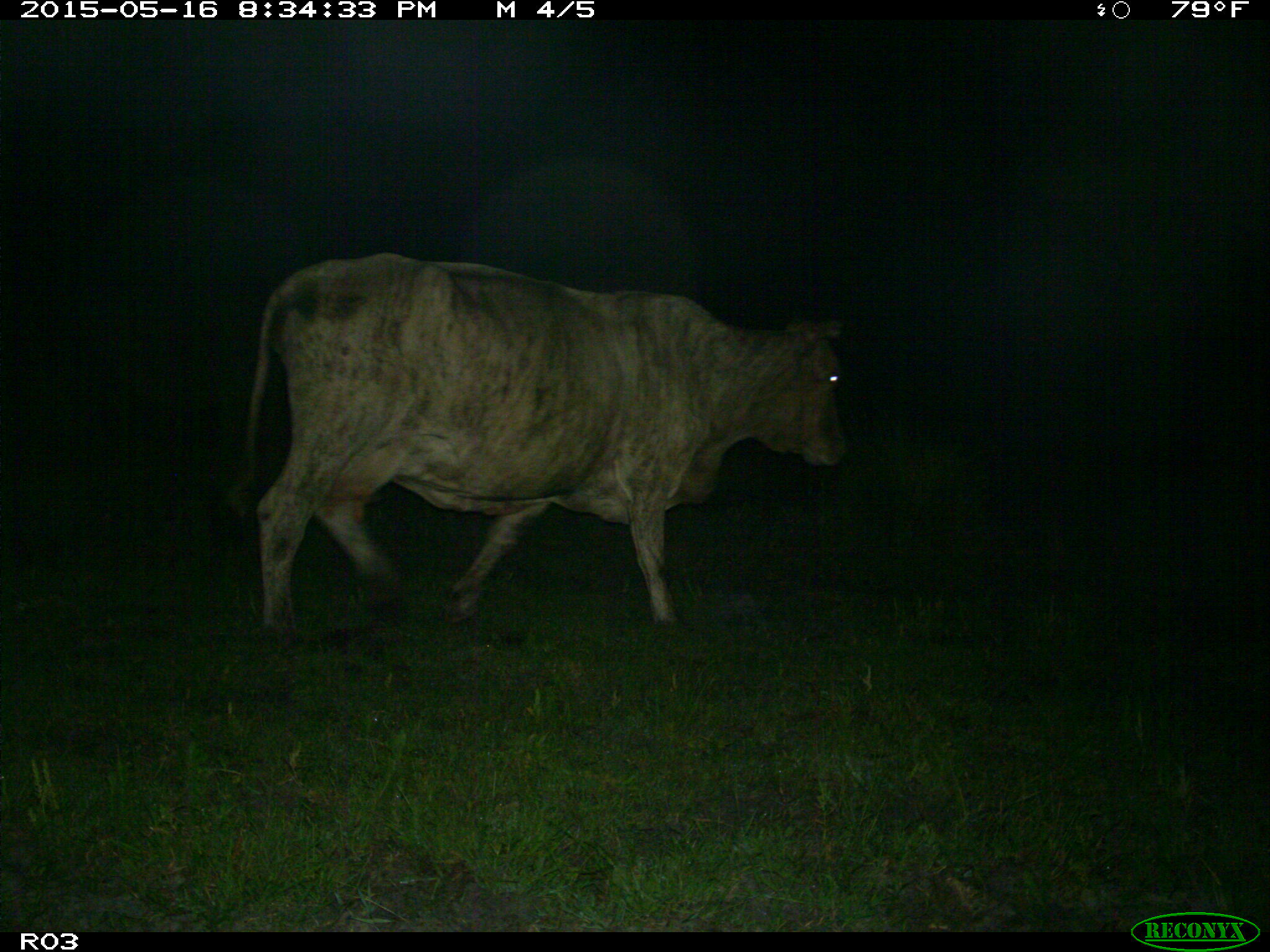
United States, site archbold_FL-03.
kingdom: Animalia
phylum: Chordata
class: Mammalia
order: Artiodactyla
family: Bovidae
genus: Bos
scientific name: Bos taurus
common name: domestic cow